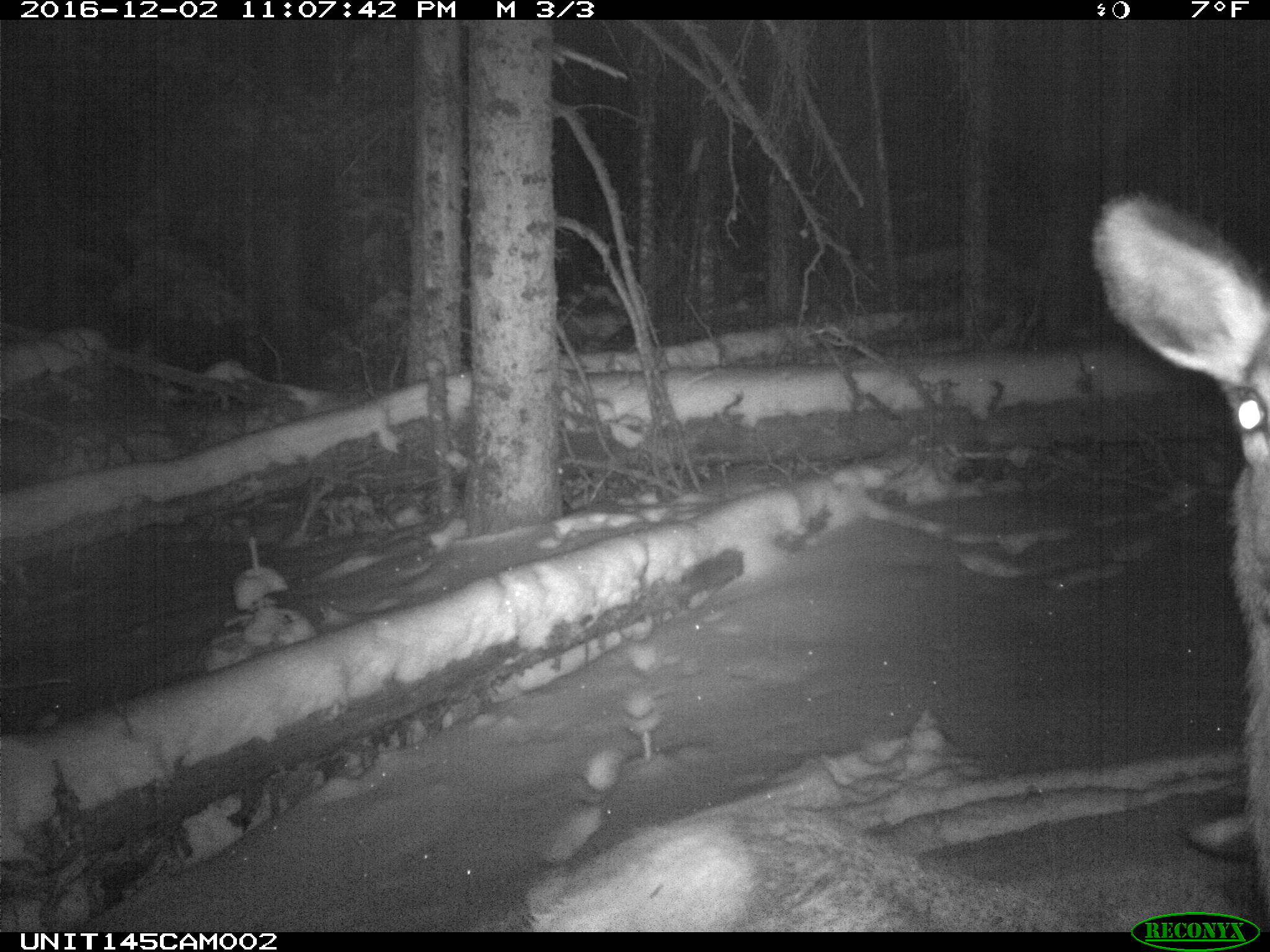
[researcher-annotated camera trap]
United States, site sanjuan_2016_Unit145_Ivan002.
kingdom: Animalia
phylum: Chordata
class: Mammalia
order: Artiodactyla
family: Cervidae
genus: Cervus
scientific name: Cervus elaphus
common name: red deer